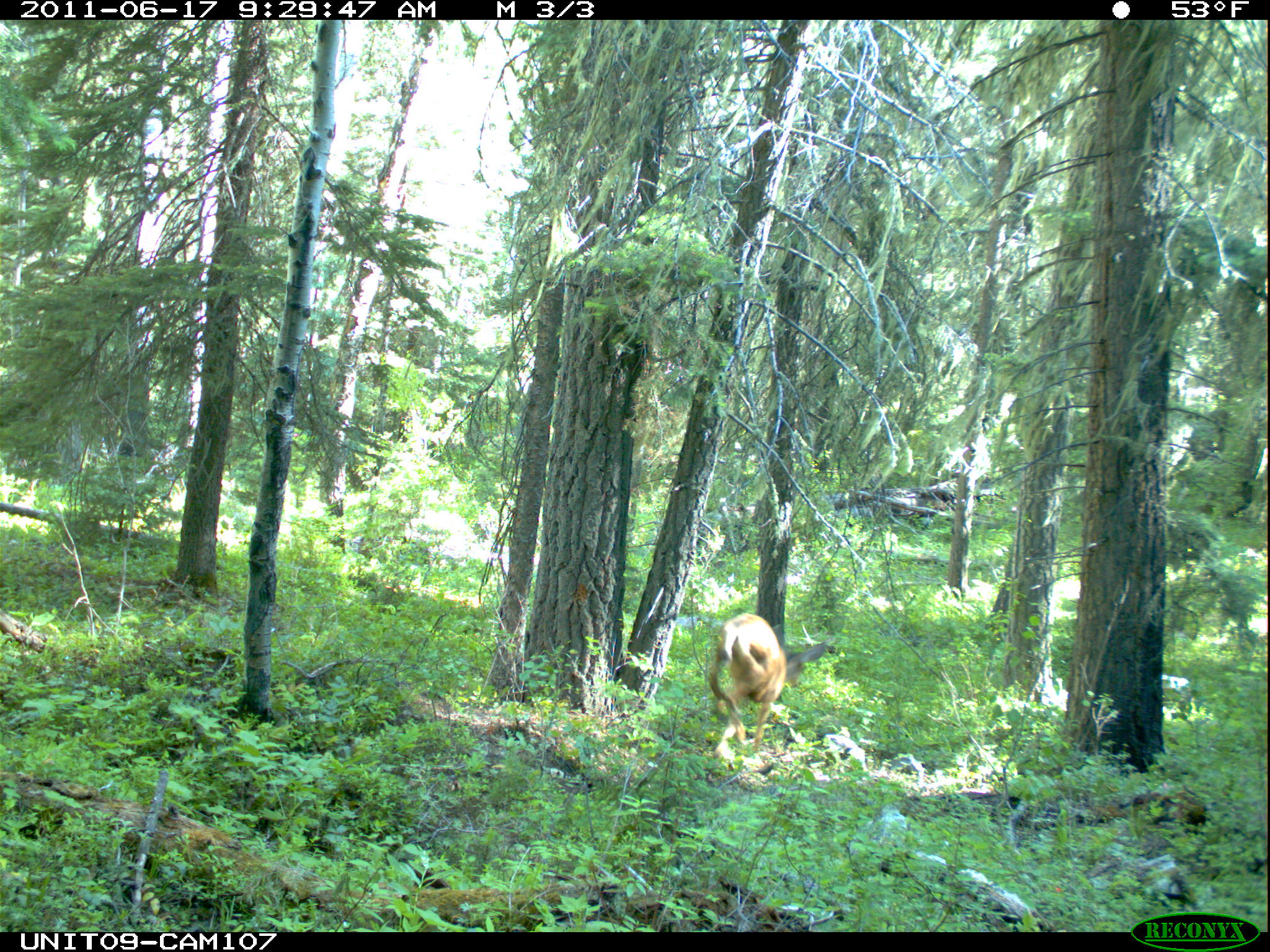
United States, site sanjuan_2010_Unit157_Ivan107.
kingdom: Animalia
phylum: Chordata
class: Mammalia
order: Artiodactyla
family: Cervidae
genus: Odocoileus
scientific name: Odocoileus hemionus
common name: mule deer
Odocoileus hemionus (mule deer).